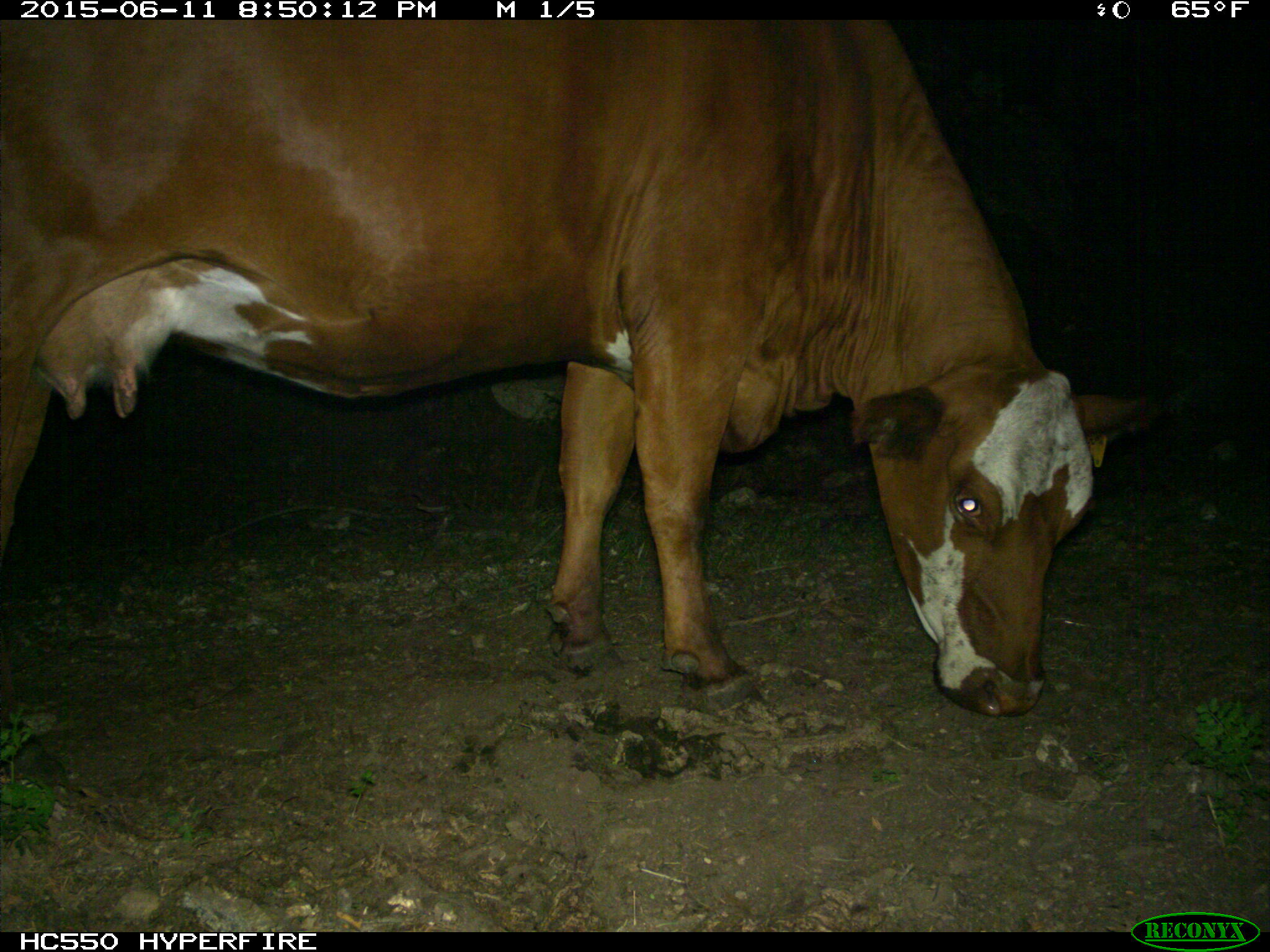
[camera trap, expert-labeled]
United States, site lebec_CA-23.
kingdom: Animalia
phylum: Chordata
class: Mammalia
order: Artiodactyla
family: Bovidae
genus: Bos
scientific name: Bos taurus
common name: domestic cow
Bos taurus (domestic cow).